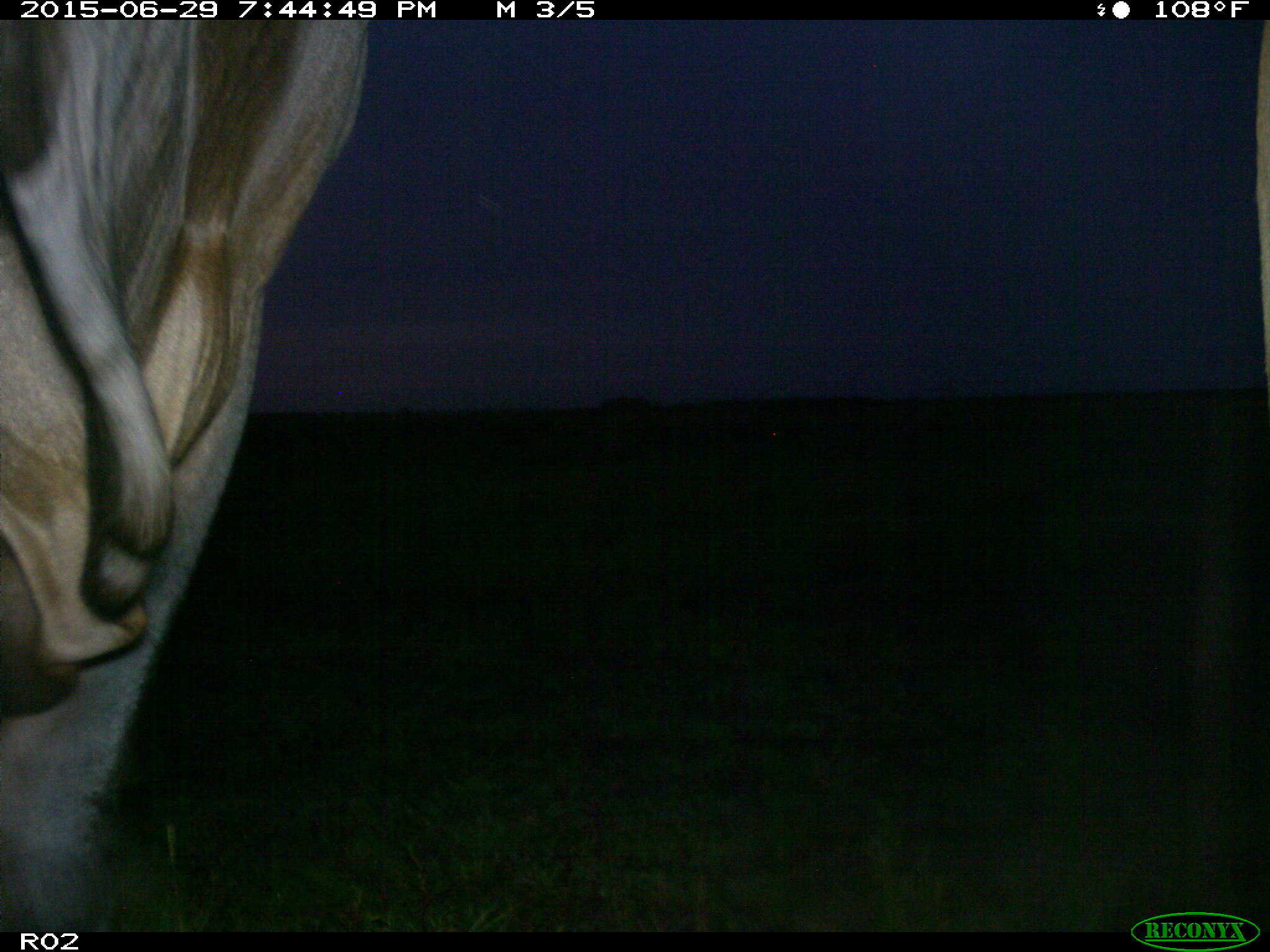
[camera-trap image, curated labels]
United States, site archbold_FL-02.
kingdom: Animalia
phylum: Chordata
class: Mammalia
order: Artiodactyla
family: Bovidae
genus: Bos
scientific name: Bos taurus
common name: domestic cow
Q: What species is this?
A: Bos taurus (domestic cow).